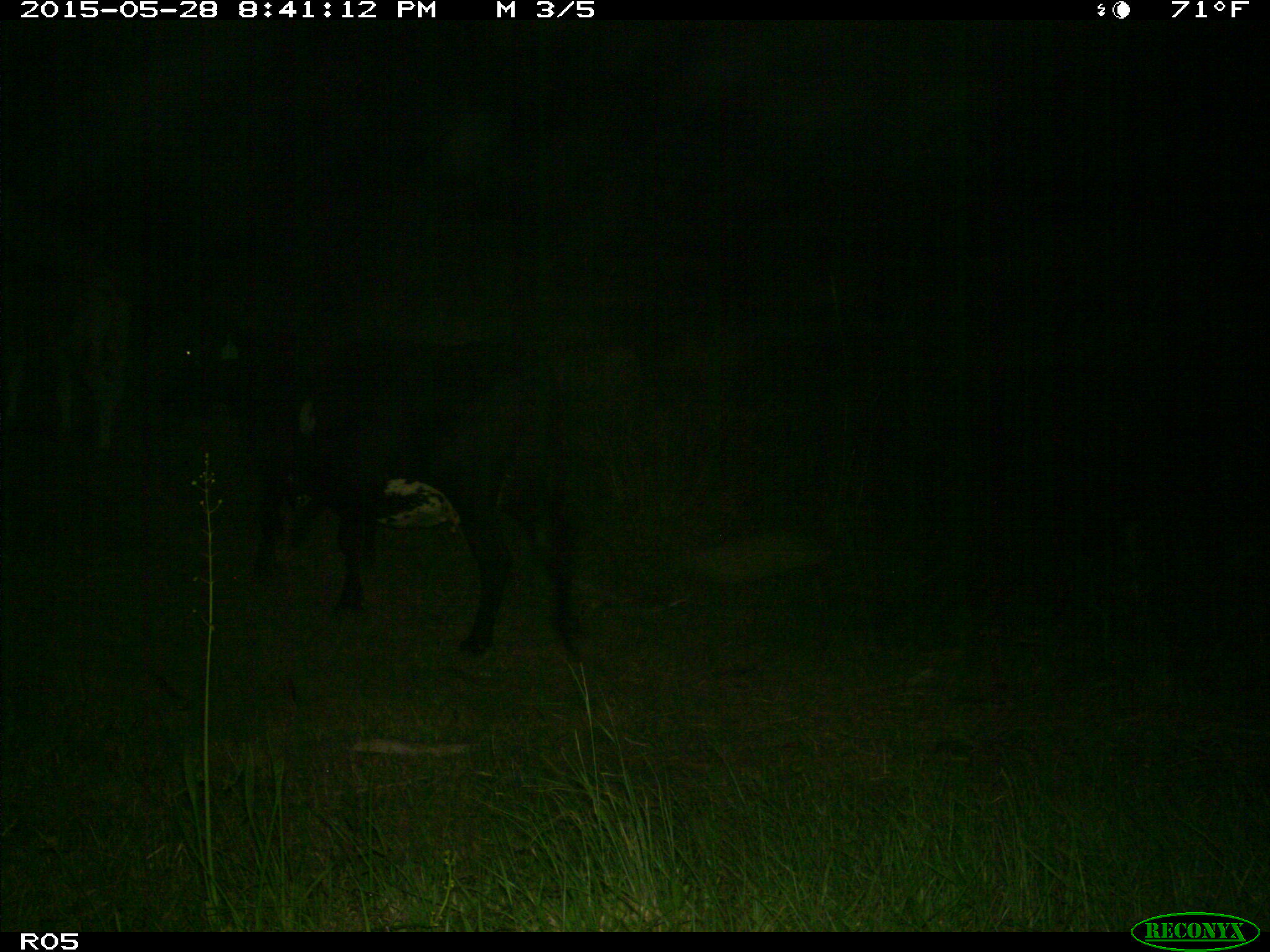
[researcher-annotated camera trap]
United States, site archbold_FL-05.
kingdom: Animalia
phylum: Chordata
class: Mammalia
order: Artiodactyla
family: Bovidae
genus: Bos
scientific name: Bos taurus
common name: domestic cow